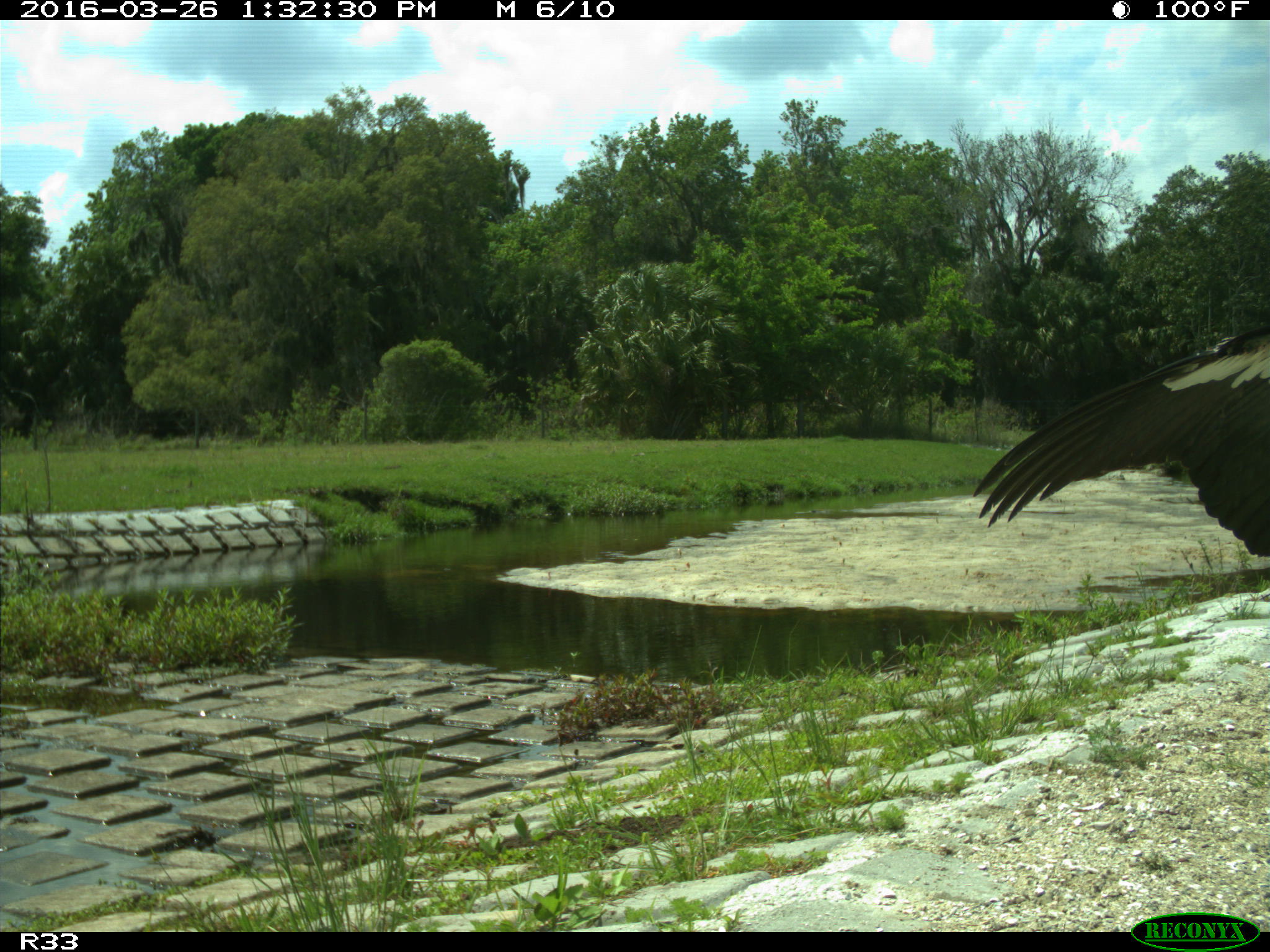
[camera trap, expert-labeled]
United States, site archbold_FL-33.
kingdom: Animalia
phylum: Chordata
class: Aves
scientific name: Aves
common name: birds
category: unidentified bird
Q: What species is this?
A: Unidentified bird (birds) (Aves).